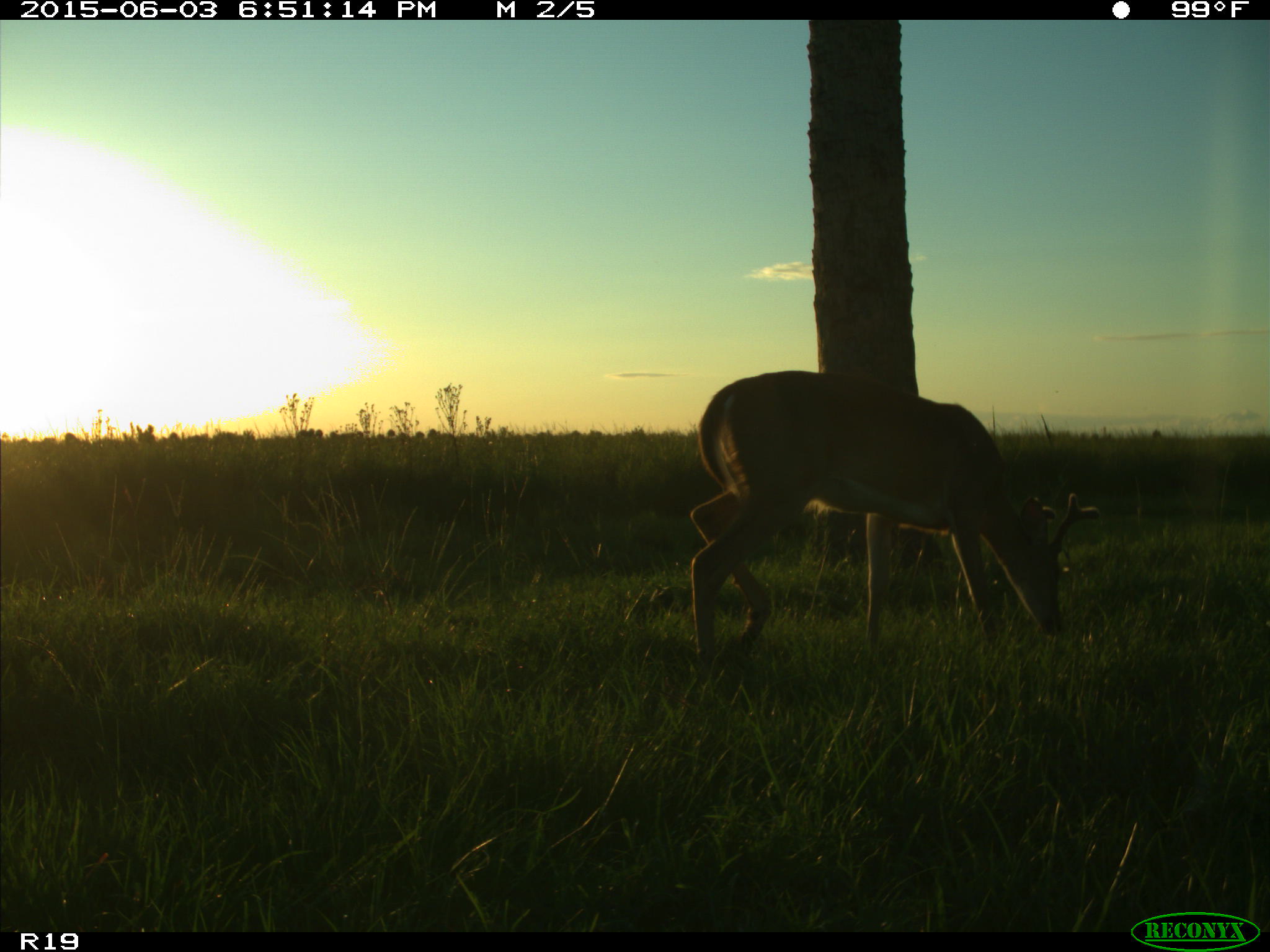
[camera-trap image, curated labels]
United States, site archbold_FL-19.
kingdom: Animalia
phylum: Chordata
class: Mammalia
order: Artiodactyla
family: Cervidae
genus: Odocoileus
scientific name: Odocoileus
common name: deer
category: unidentified deer